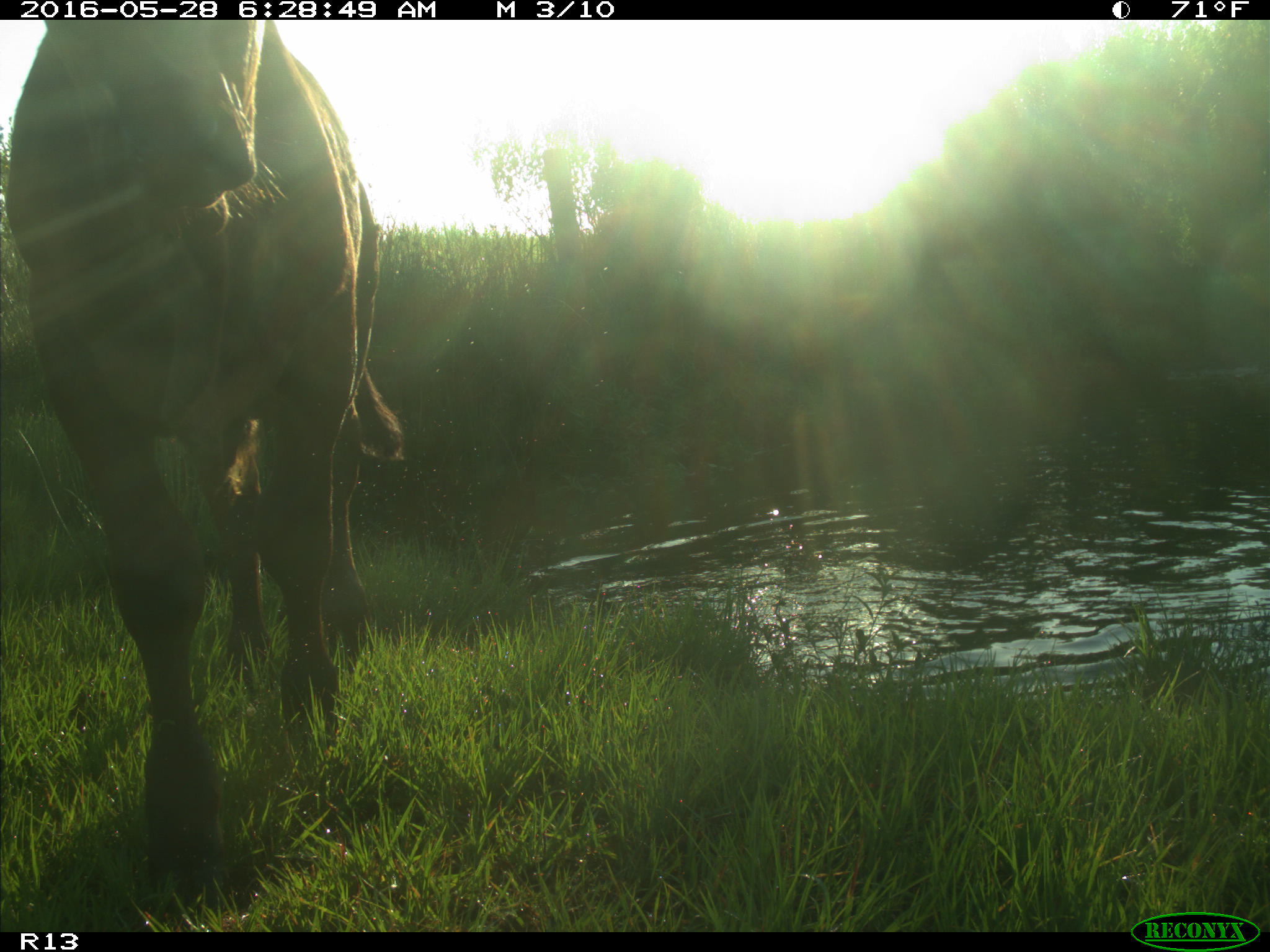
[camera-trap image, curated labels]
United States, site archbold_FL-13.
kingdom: Animalia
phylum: Chordata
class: Mammalia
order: Artiodactyla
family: Bovidae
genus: Bos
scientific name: Bos taurus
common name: domestic cow